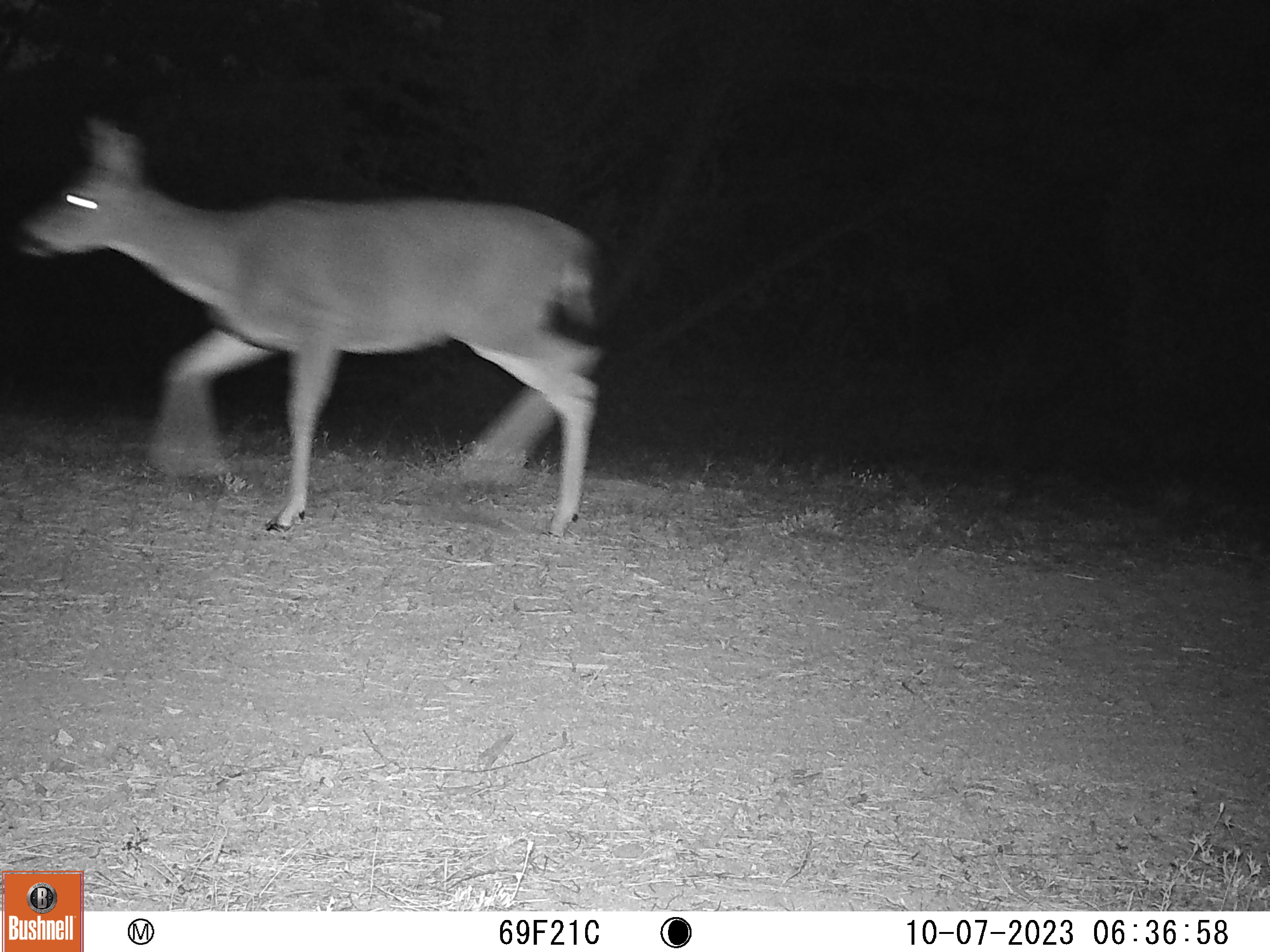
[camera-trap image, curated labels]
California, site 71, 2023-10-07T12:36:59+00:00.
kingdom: Animalia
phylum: Chordata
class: Mammalia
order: Artiodactyla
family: Cervidae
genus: Odocoileus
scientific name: Odocoileus hemionus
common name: mule deer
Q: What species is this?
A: Mule deer (Odocoileus hemionus).